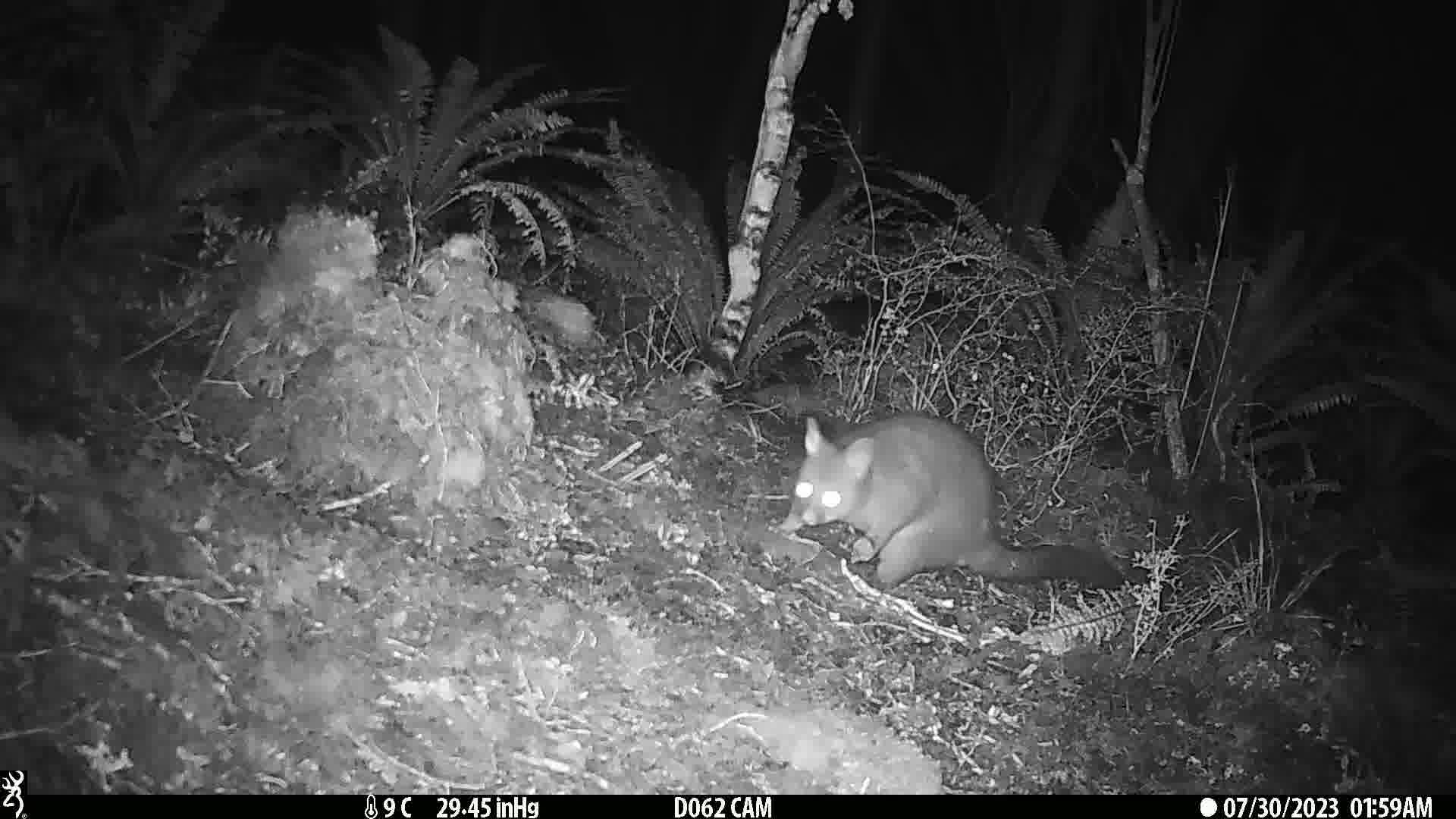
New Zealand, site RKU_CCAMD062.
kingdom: Animalia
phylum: Chordata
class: Mammalia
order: Diprotodontia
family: Phalangeridae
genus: Trichosurus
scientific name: Trichosurus vulpecula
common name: common brushtail possum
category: possum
Possum (common brushtail possum) (Trichosurus vulpecula).